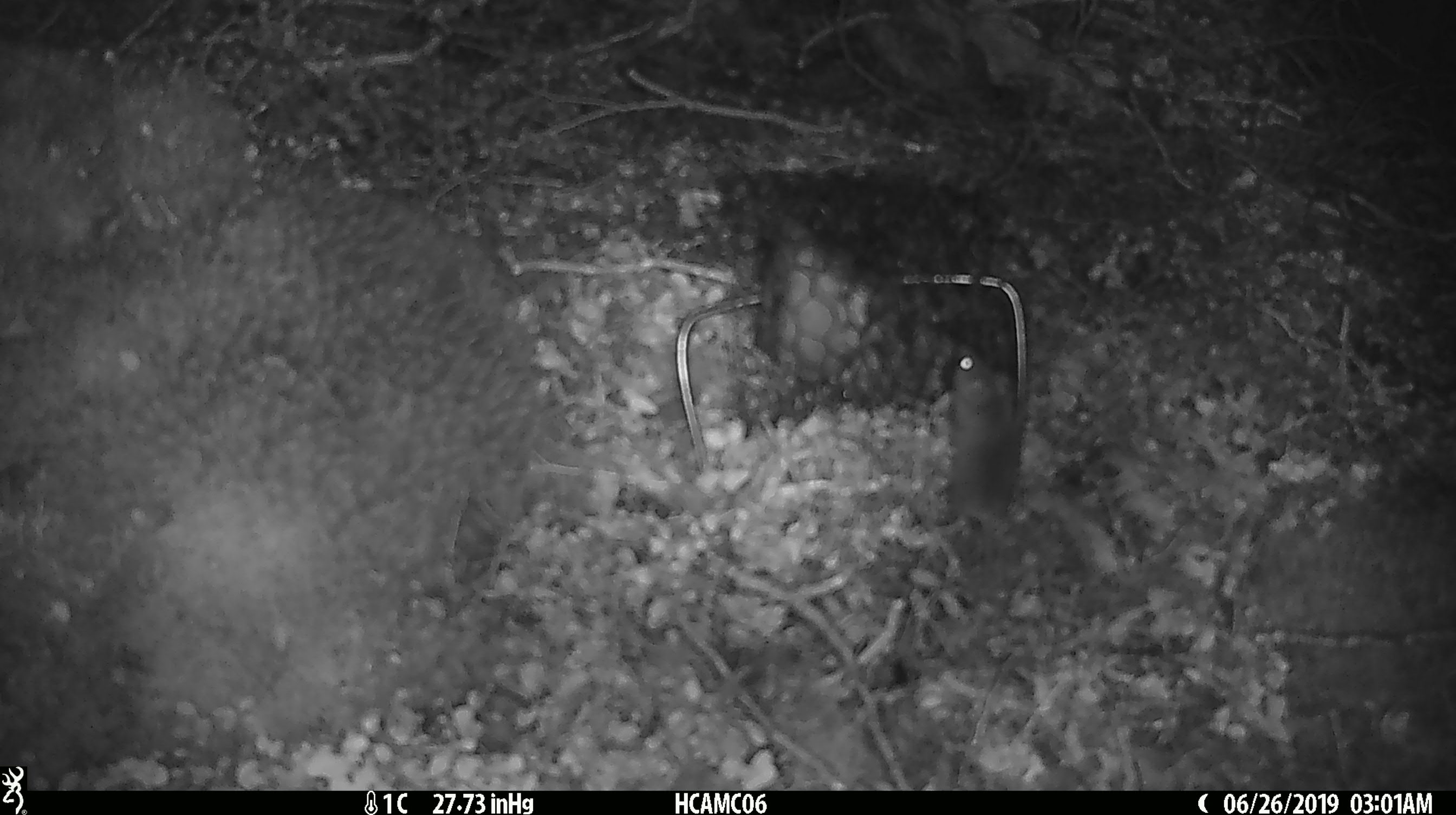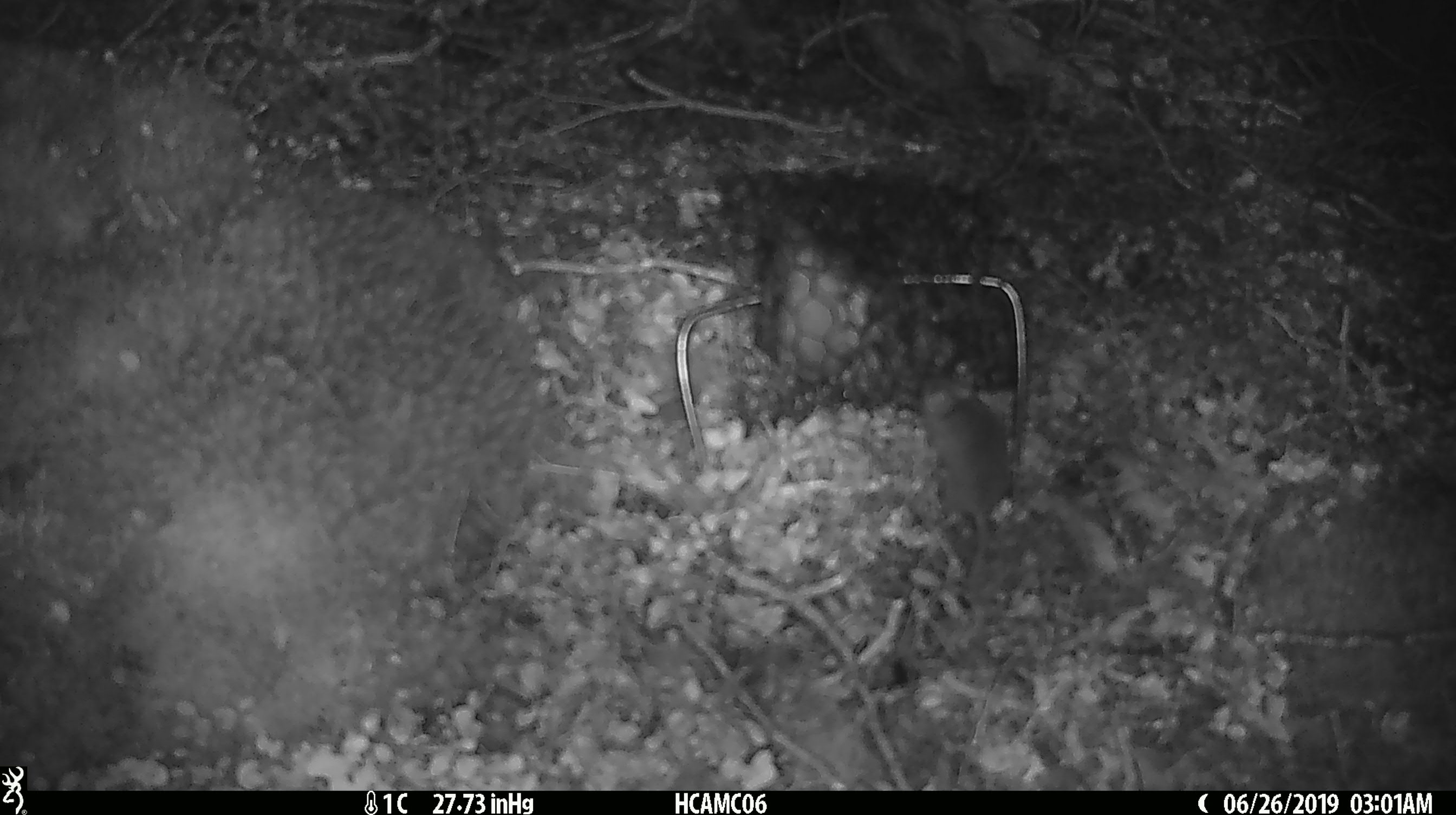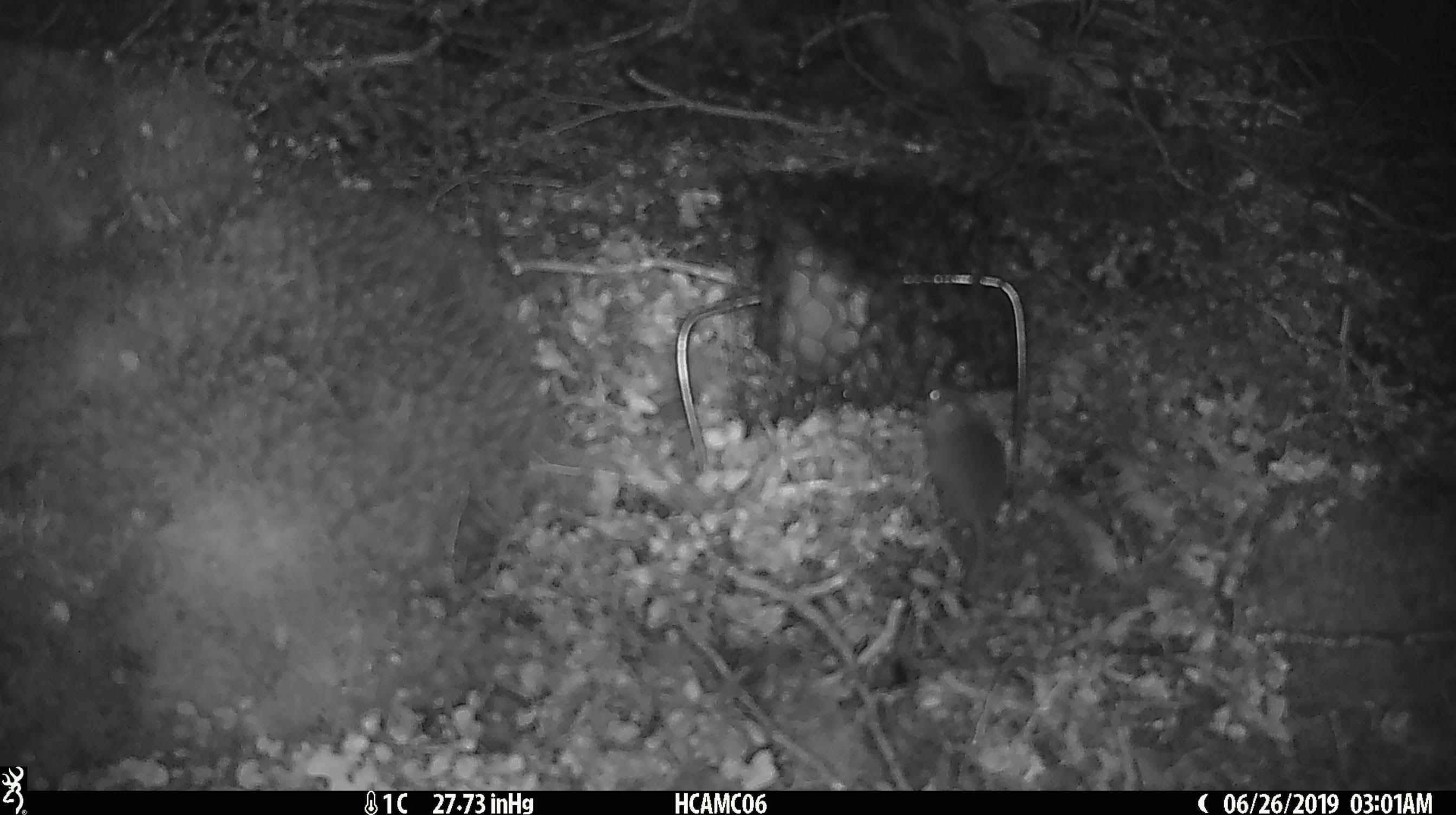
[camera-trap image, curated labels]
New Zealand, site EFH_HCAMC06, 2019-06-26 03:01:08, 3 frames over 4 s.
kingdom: Animalia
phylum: Chordata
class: Mammalia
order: Rodentia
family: Muridae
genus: Mus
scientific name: Mus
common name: mouse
Mouse (Mus).